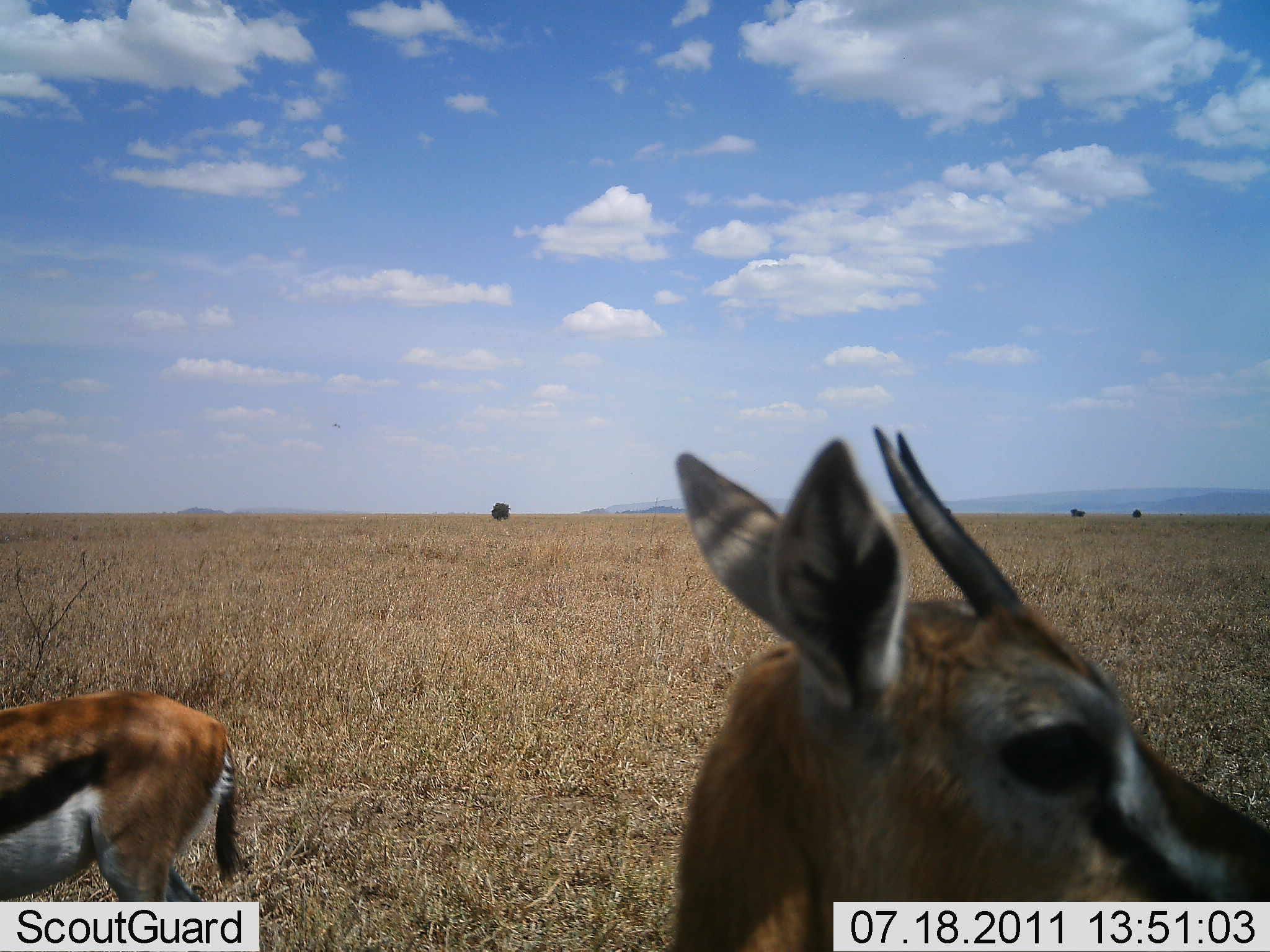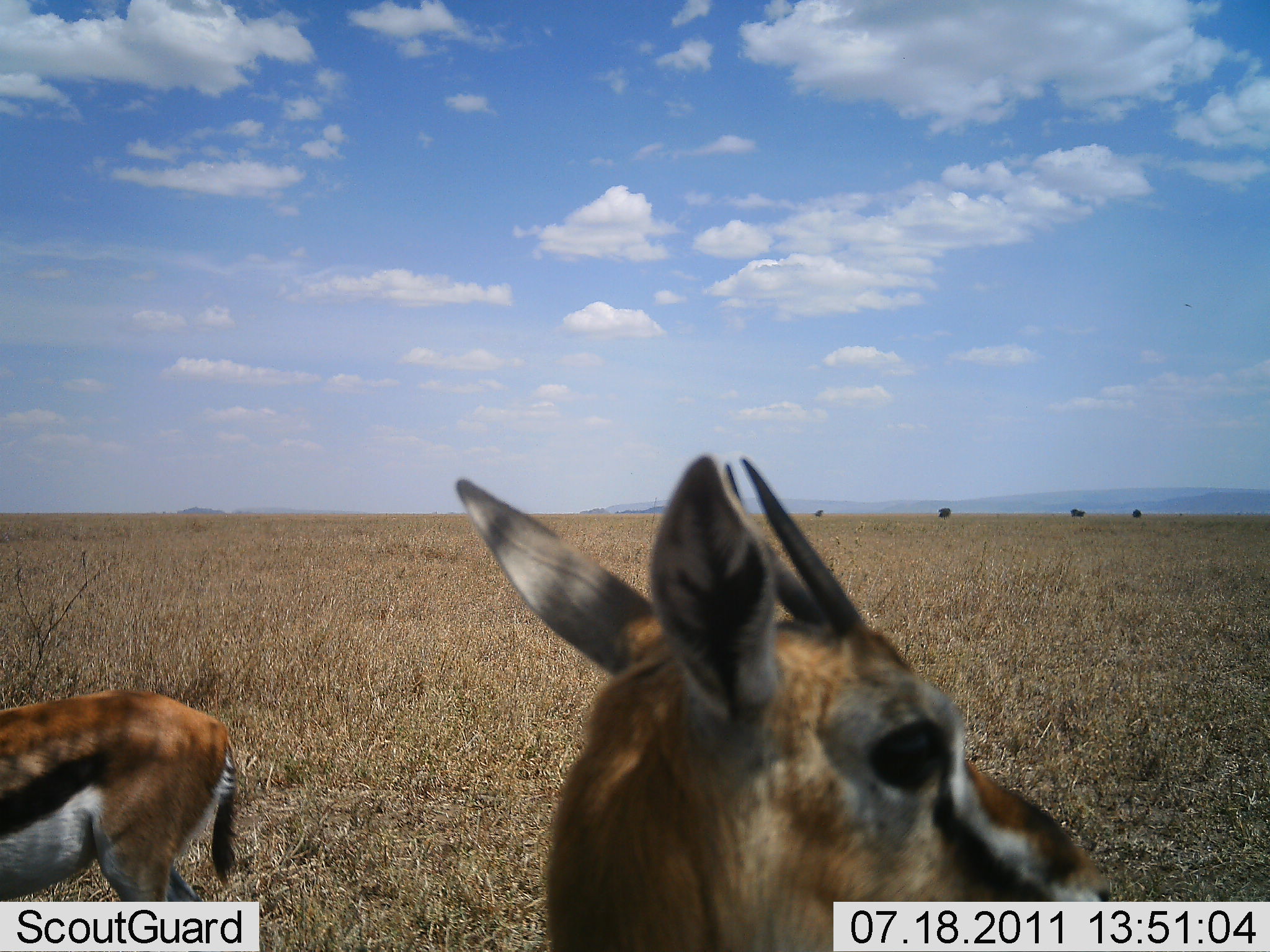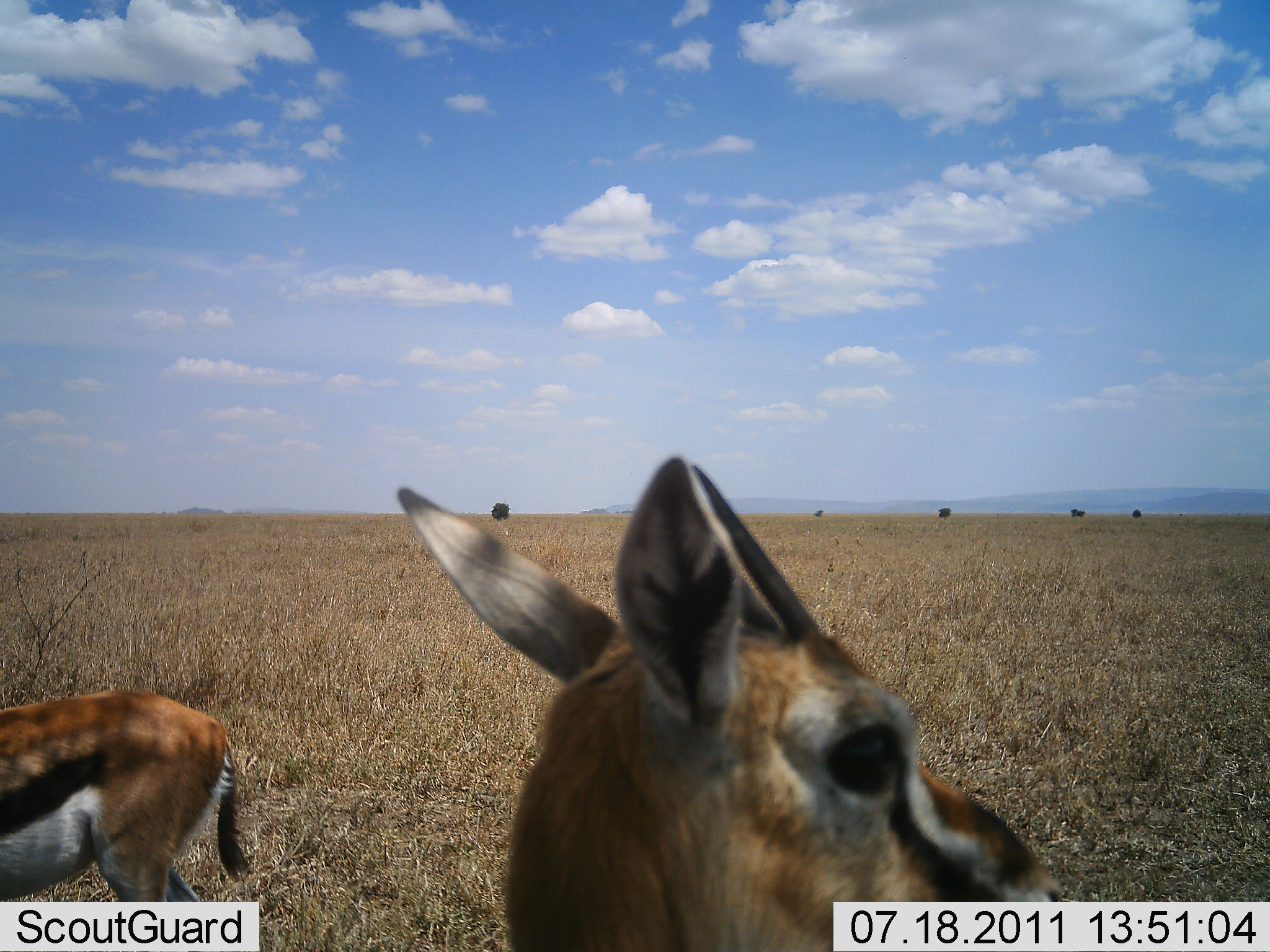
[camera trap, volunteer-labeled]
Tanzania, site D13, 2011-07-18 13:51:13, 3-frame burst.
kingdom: Animalia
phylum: Chordata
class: Mammalia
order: Artiodactyla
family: Bovidae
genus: Eudorcas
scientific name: Eudorcas thomsonii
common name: thomson's gazelle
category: gazellethomsons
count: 2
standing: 93%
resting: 0%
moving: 7%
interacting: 0%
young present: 0%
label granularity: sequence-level